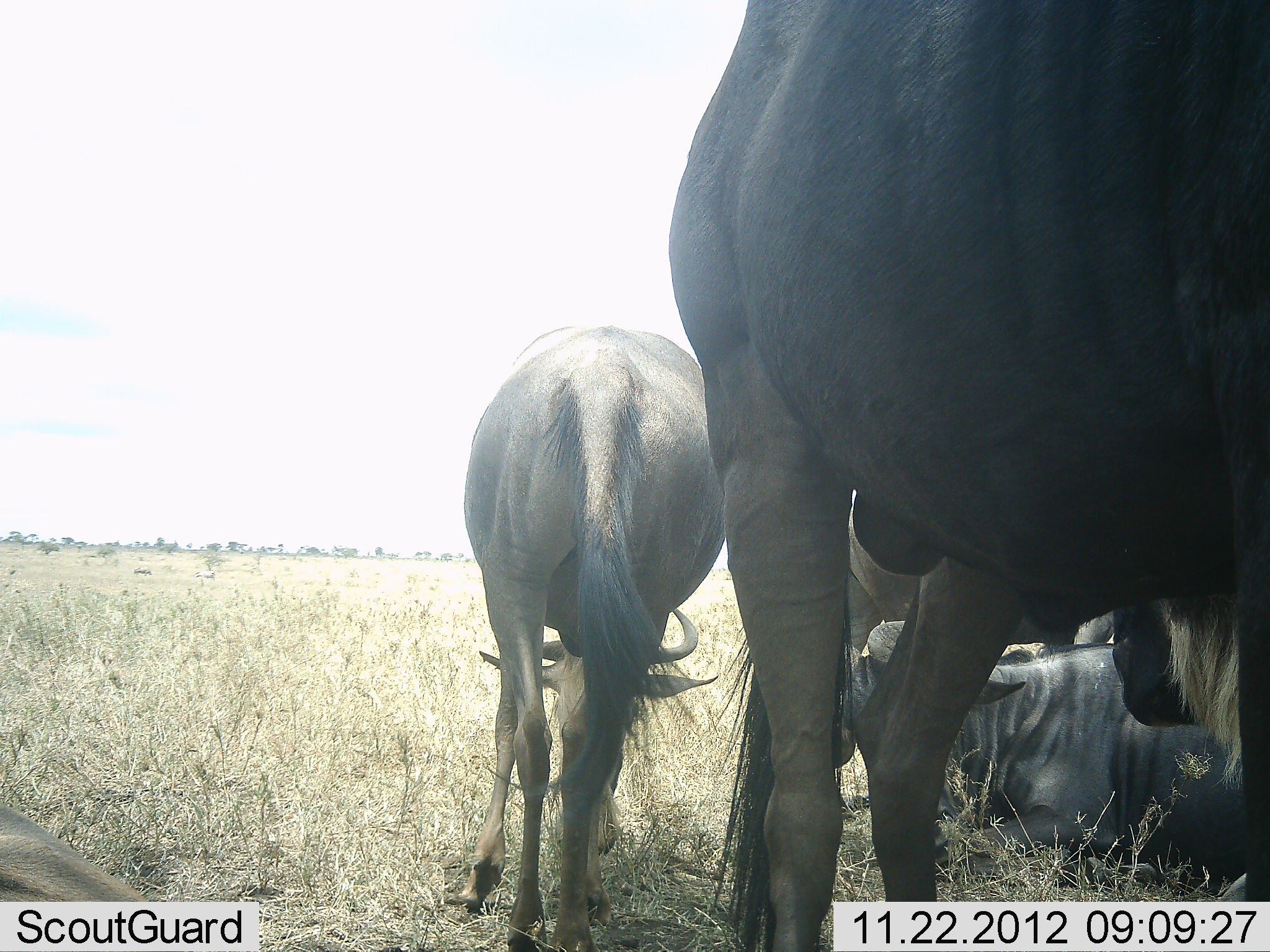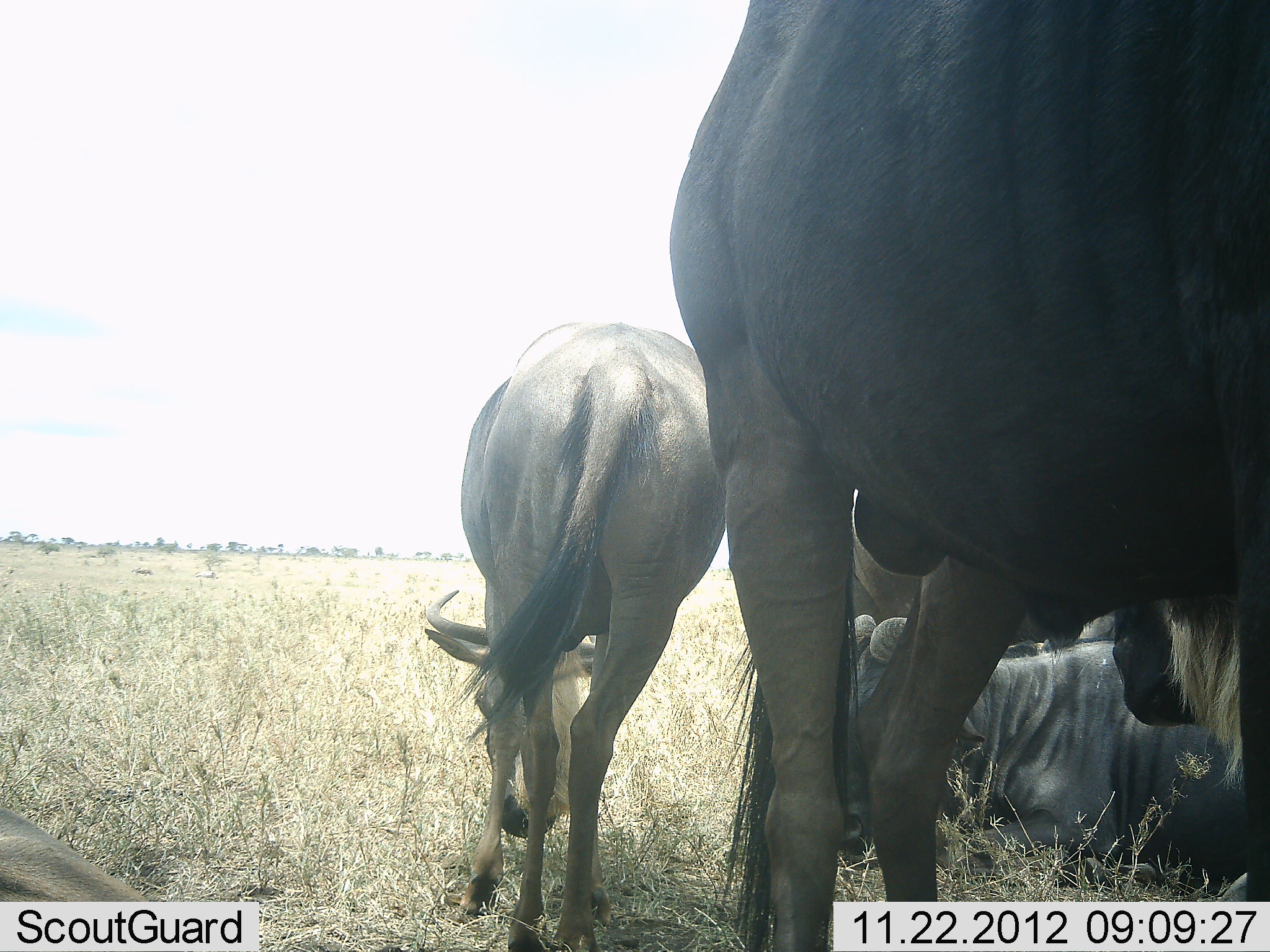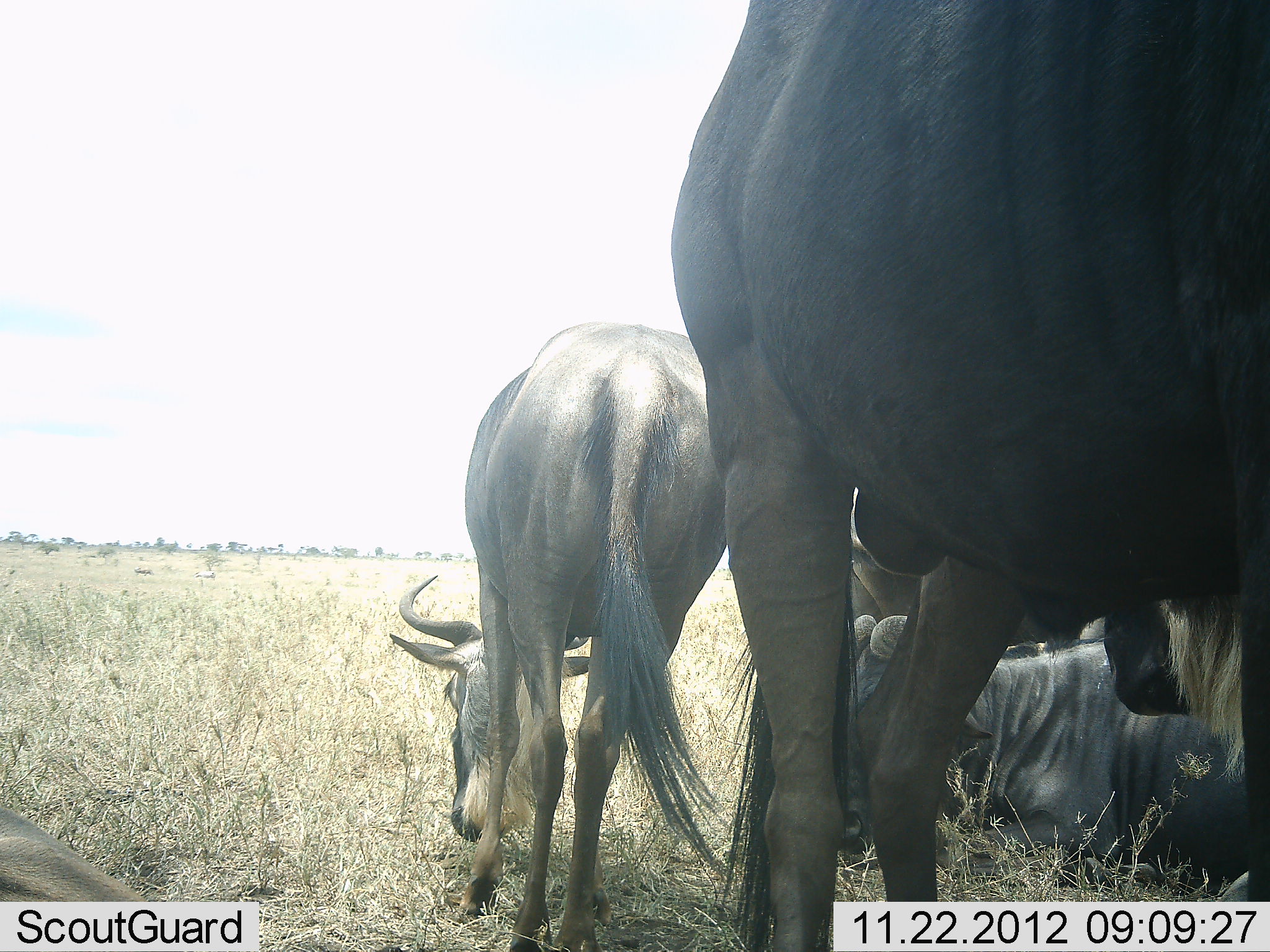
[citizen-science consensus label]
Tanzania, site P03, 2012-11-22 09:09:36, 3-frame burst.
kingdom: Animalia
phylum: Chordata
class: Mammalia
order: Artiodactyla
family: Bovidae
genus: Connochaetes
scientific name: Connochaetes taurinus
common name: blue wildebeest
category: wildebeest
Wildebeest (blue wildebeest) (Connochaetes taurinus), count 6. Behavior (volunteer vote fractions): standing 70%, resting 100%, moving 0%, interacting 0%. Young present (vote fraction): 0%. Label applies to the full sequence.